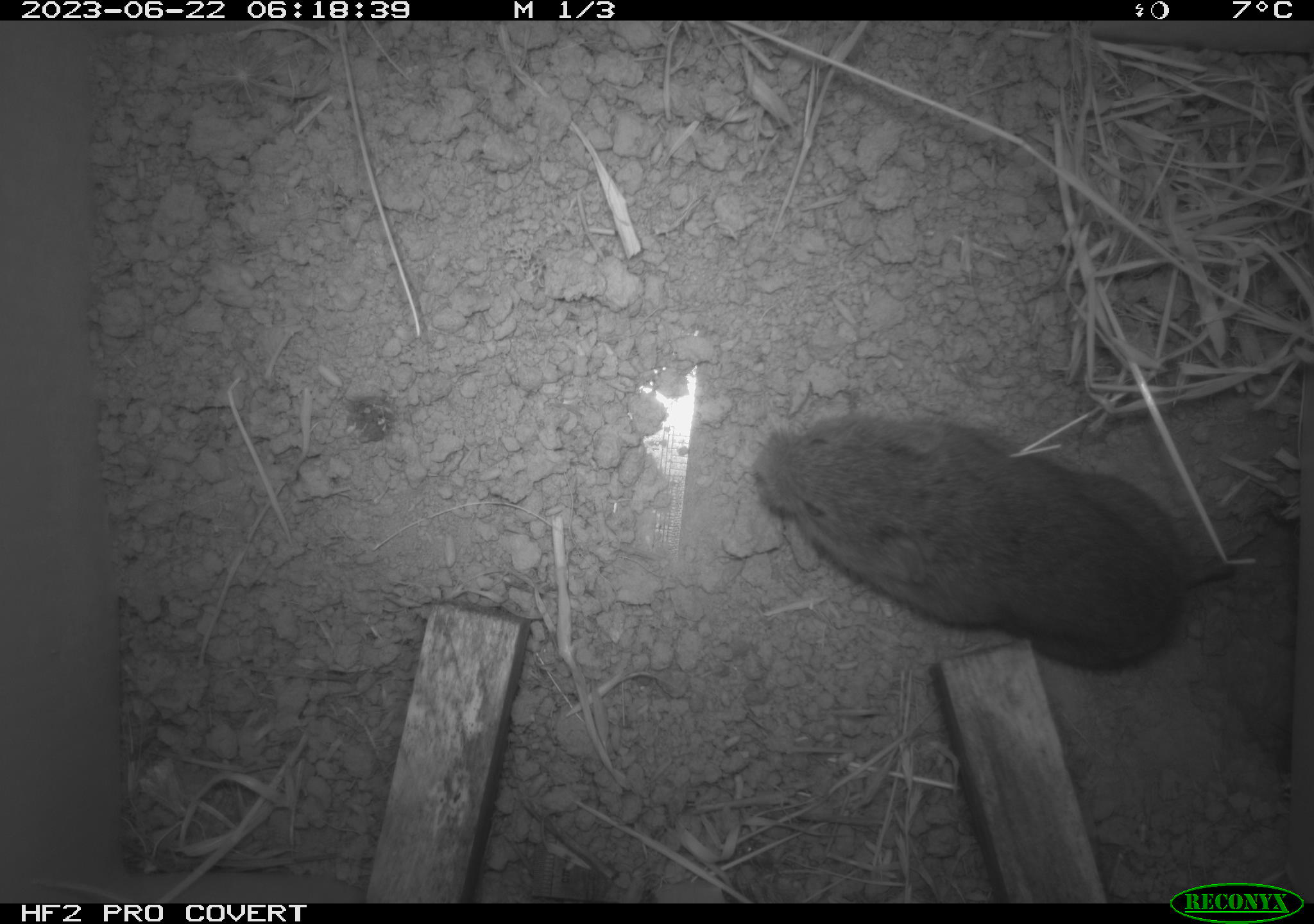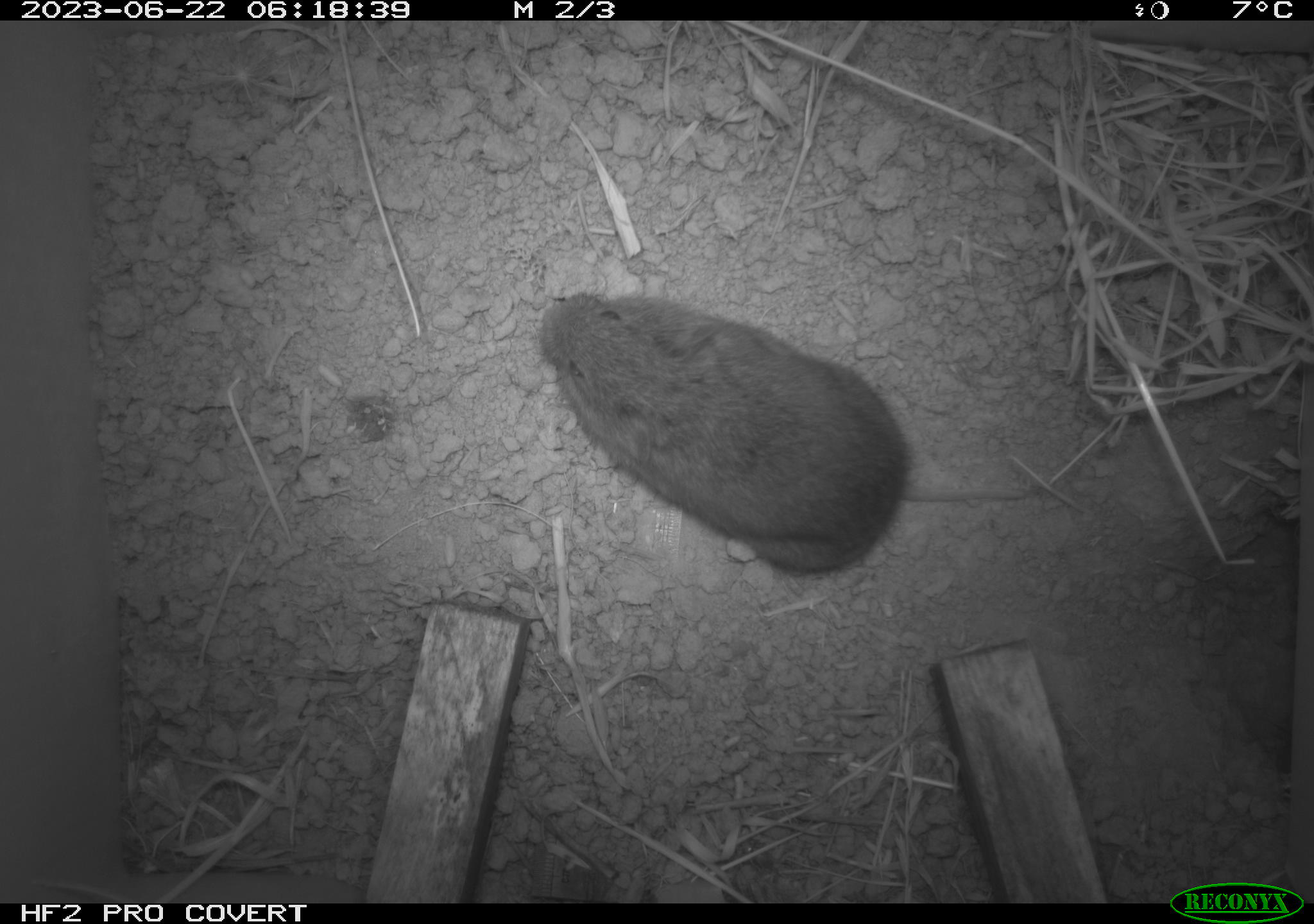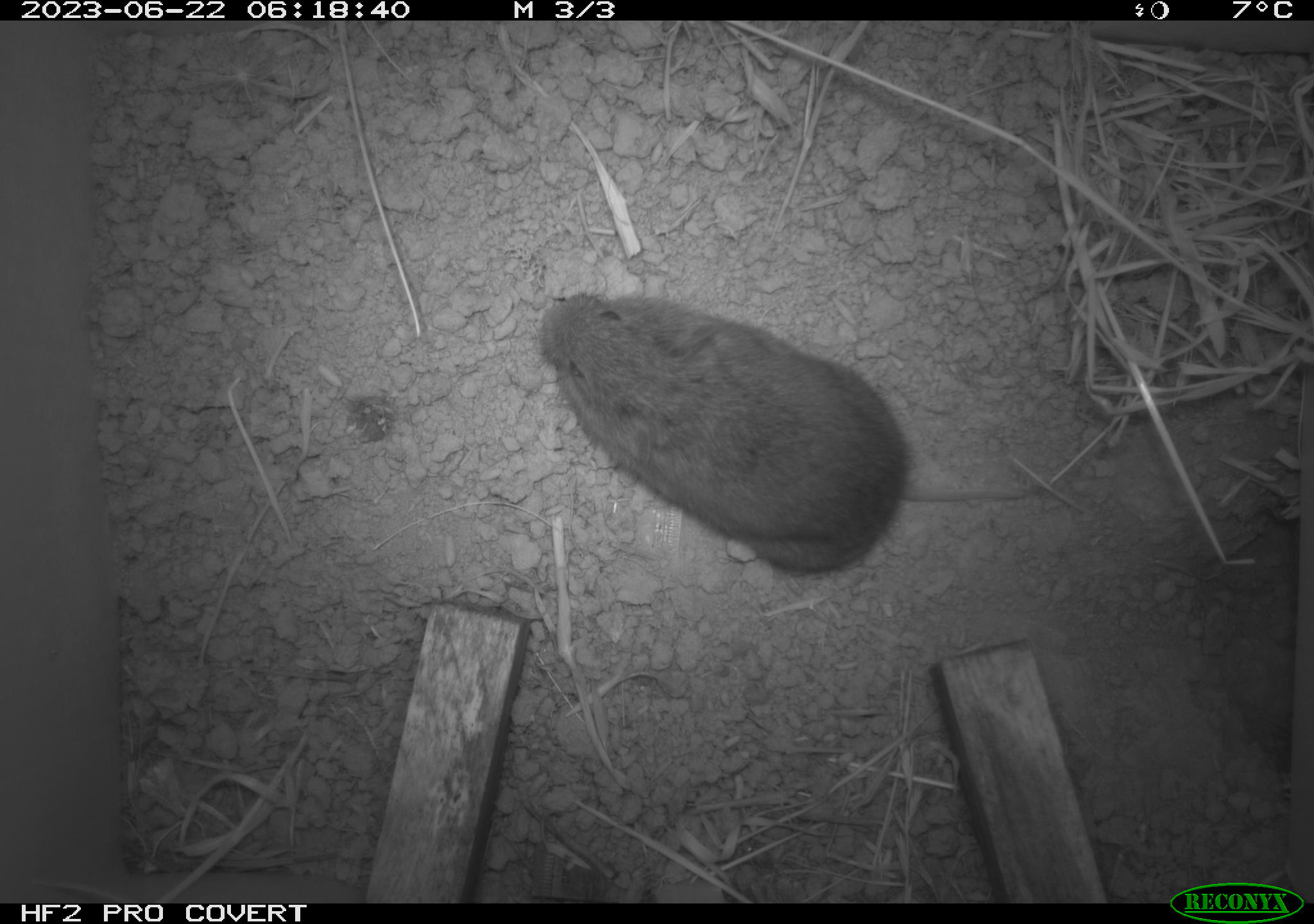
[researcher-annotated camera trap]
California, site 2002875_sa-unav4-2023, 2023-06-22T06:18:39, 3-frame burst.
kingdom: Animalia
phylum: Chordata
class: Mammalia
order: Rodentia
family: Cricetidae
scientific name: Arvicolinae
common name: voles, lemmings, and muskrats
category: arvicolinae subfamily